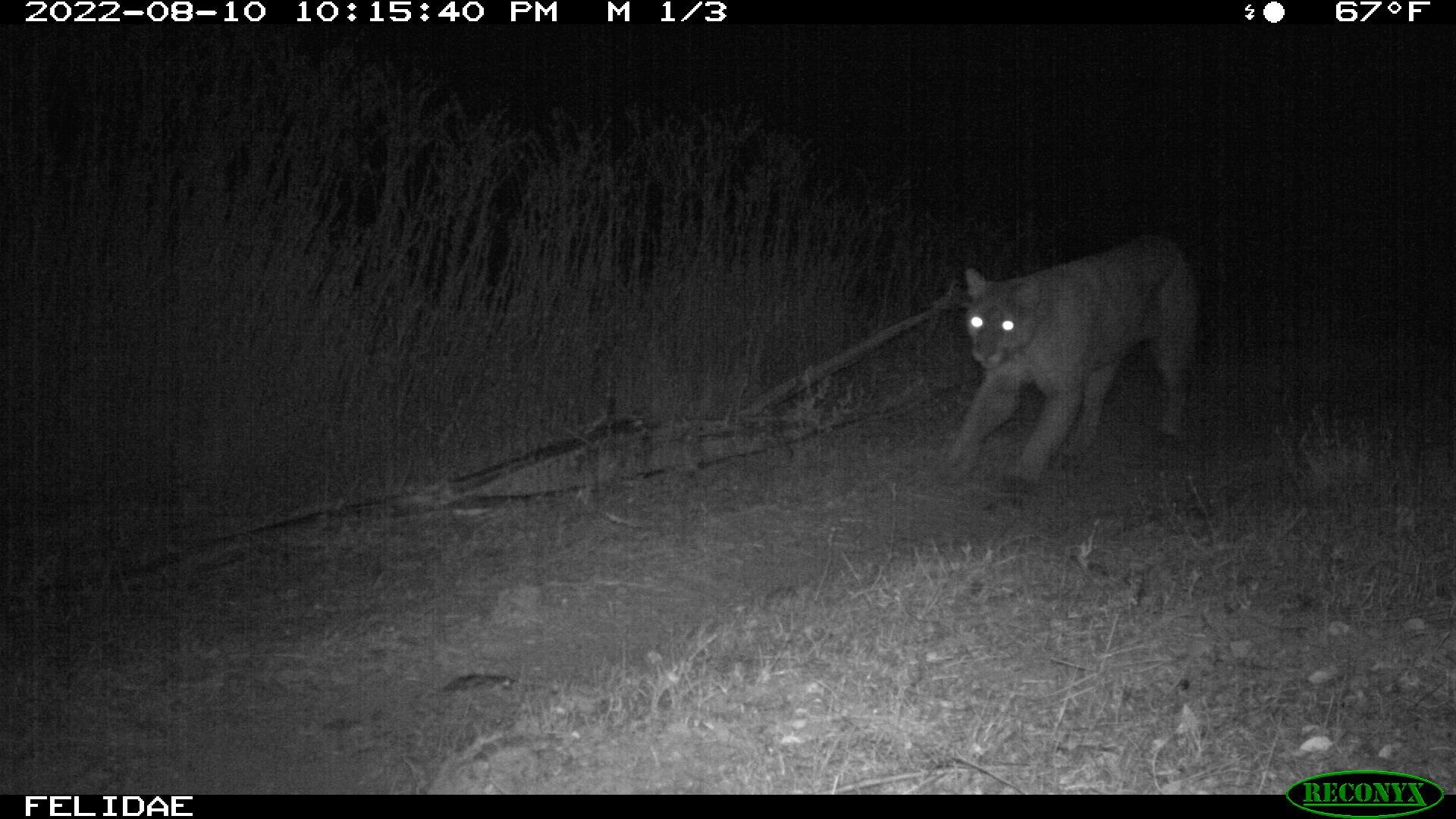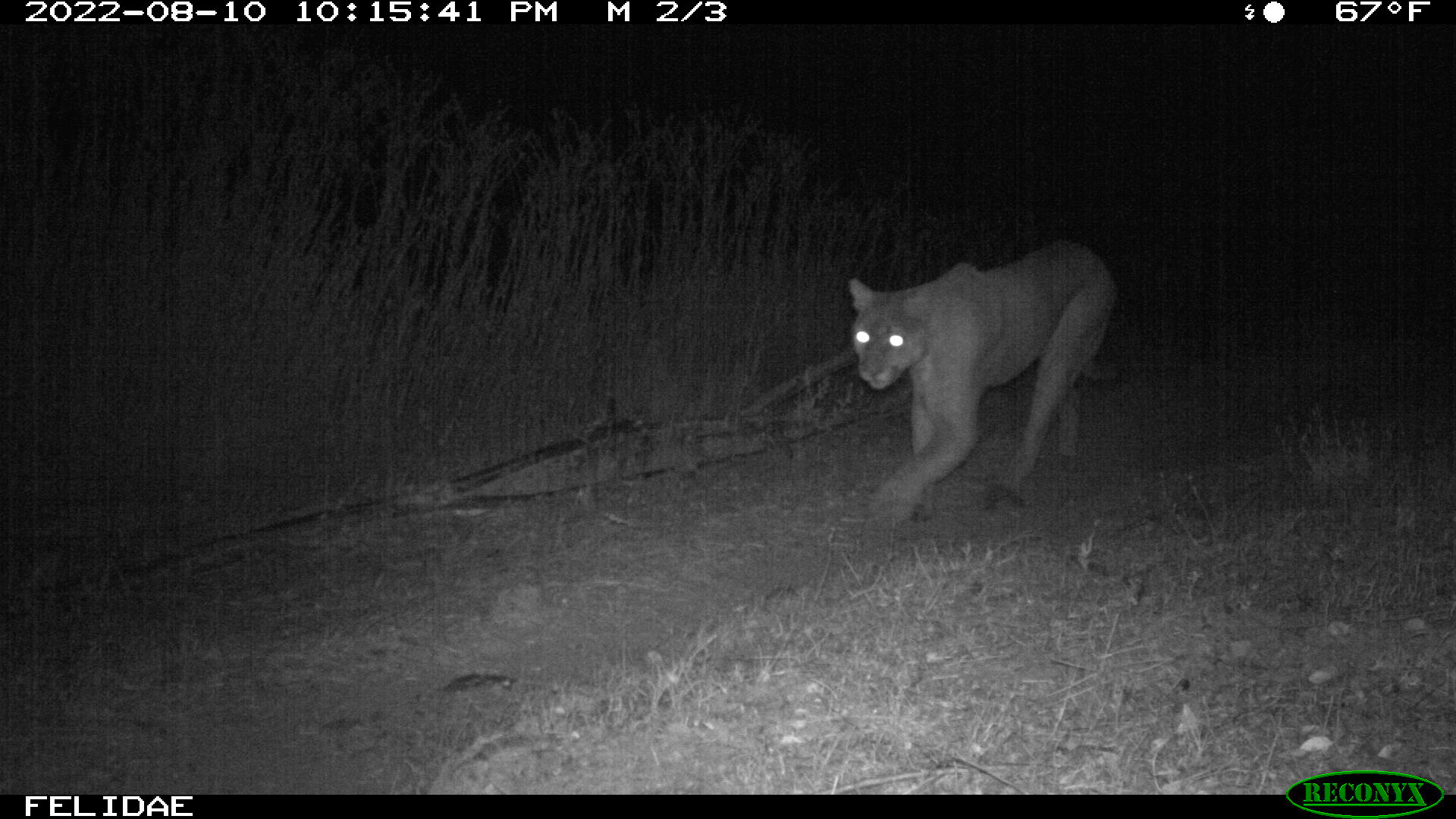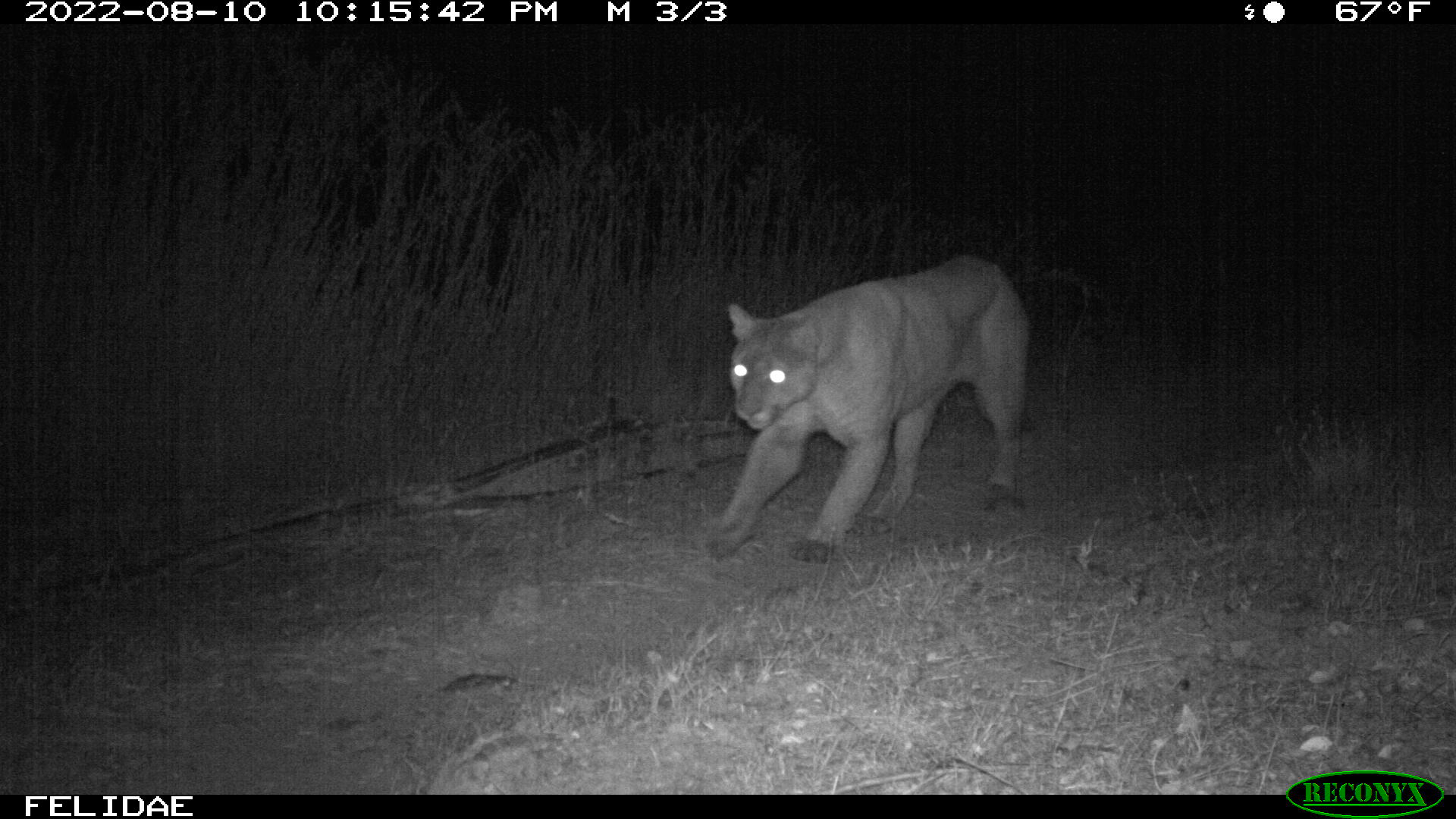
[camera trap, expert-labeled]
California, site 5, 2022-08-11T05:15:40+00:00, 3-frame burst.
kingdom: Animalia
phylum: Chordata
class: Mammalia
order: Carnivora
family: Felidae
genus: Puma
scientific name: Puma concolor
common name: puma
Puma (Puma concolor).